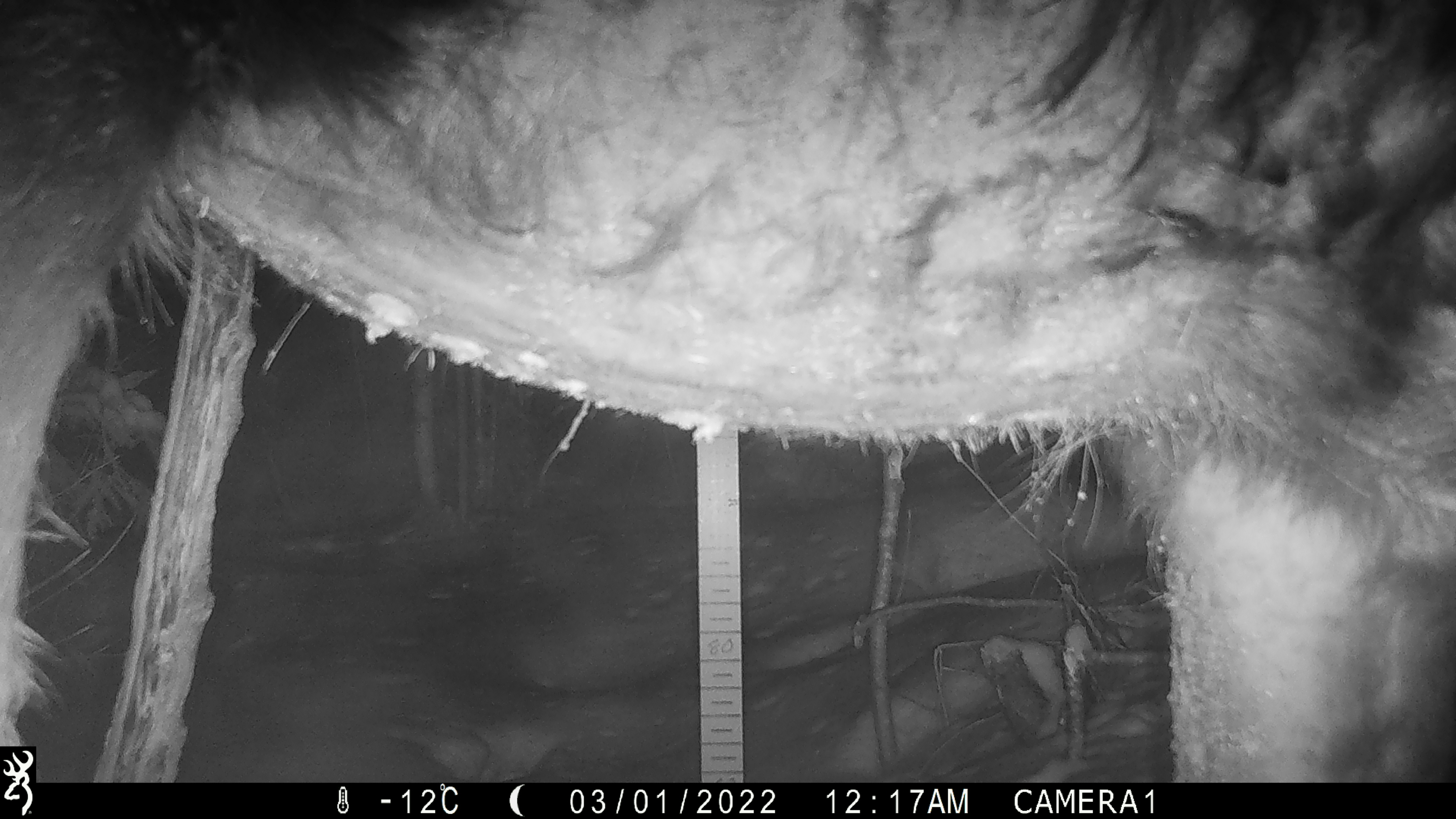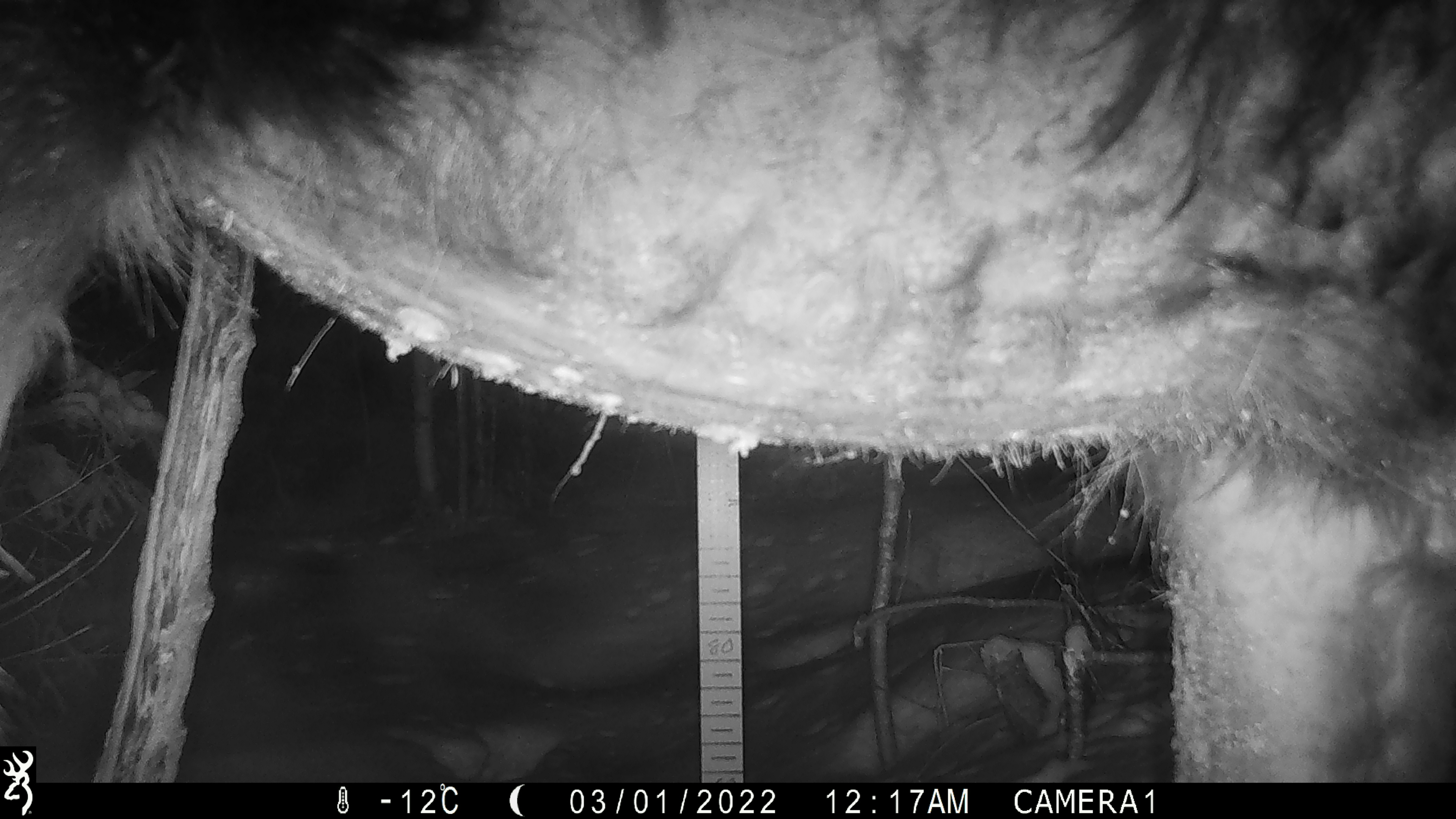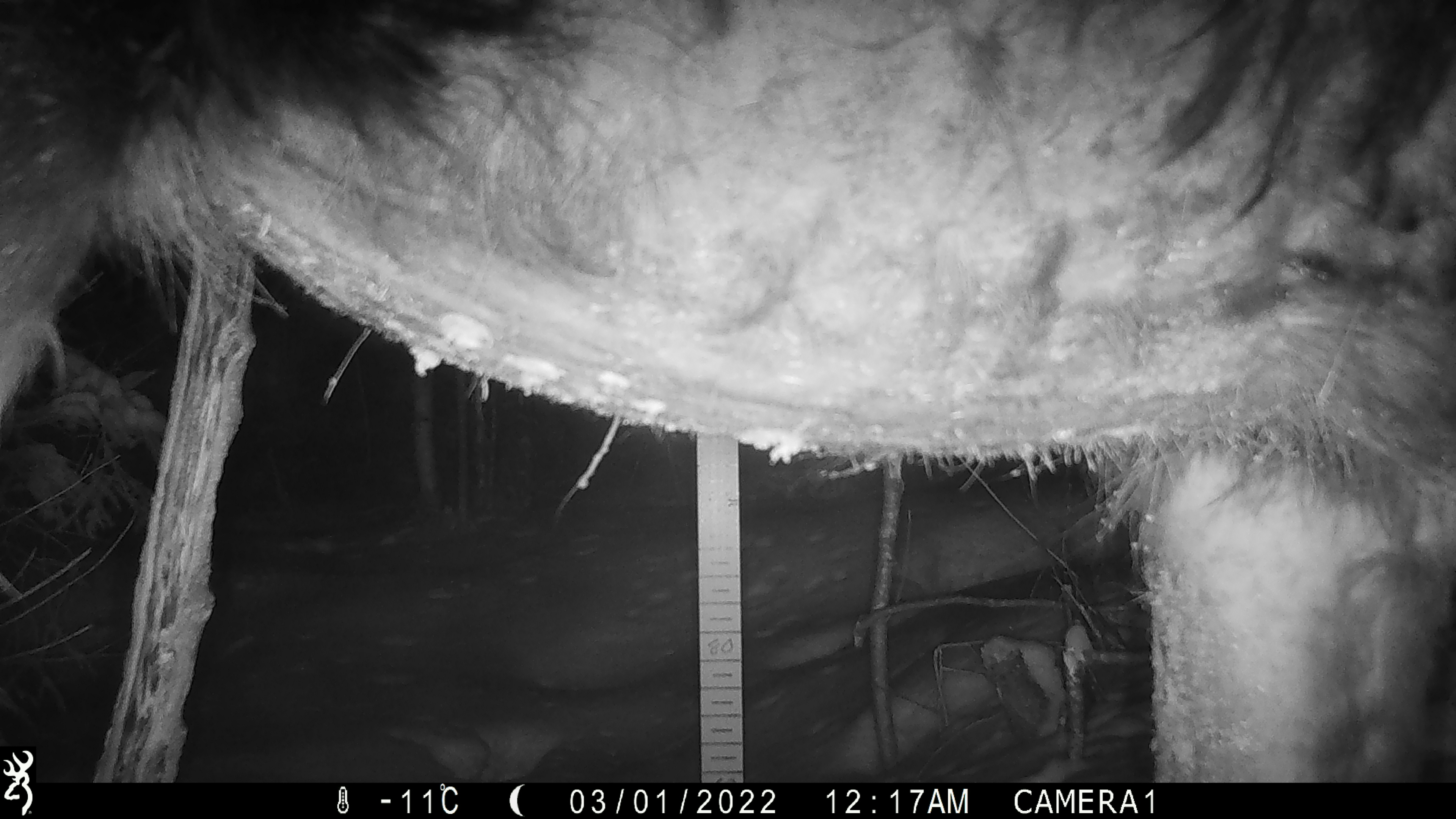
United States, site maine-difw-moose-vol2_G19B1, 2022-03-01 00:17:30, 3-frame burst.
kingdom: Animalia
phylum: Chordata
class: Mammalia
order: Artiodactyla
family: Cervidae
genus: Alces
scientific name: Alces alces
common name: moose